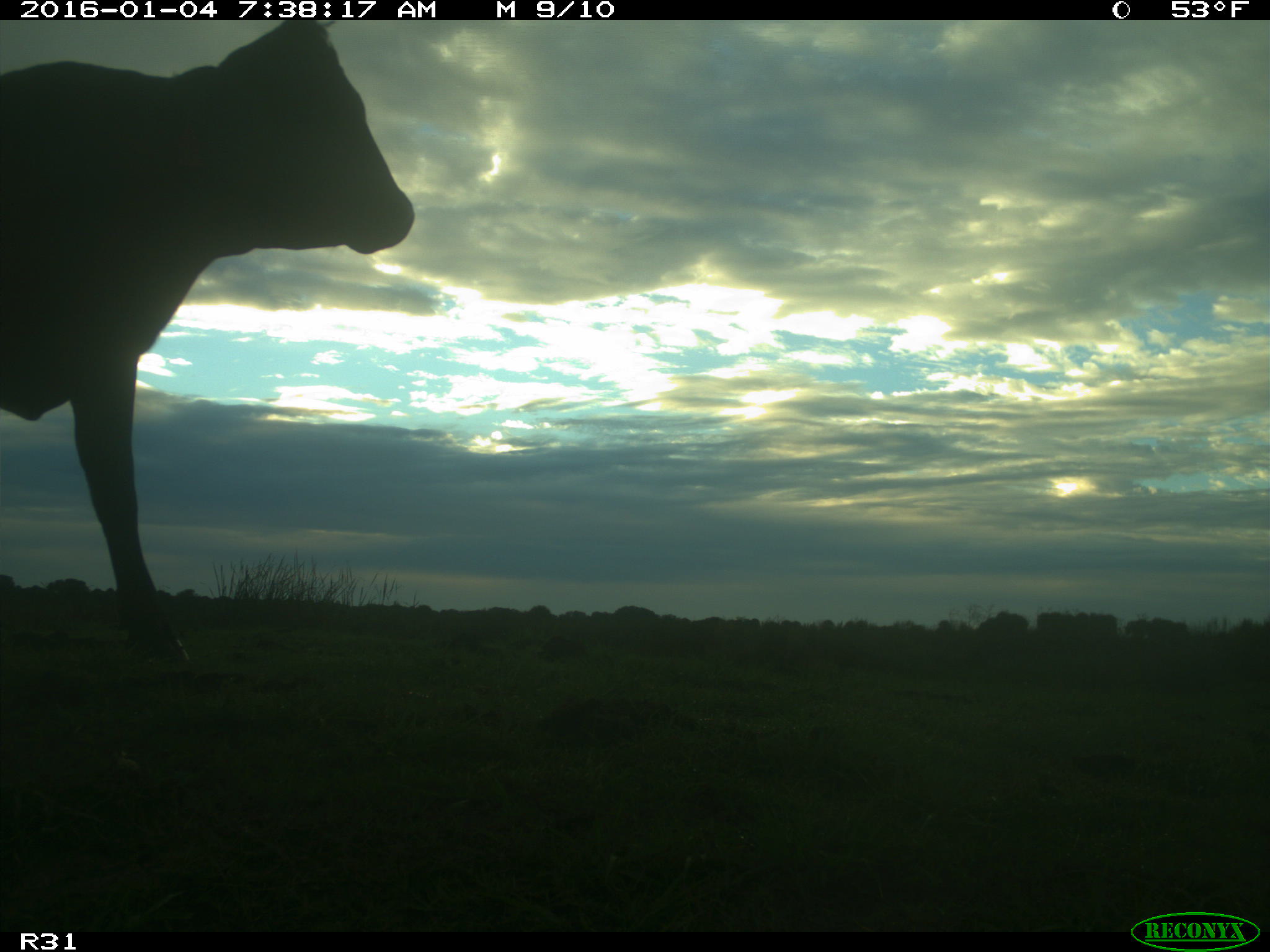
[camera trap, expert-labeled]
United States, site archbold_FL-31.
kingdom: Animalia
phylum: Chordata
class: Mammalia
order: Artiodactyla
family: Bovidae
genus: Bos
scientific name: Bos taurus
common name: domestic cow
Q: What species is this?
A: Bos taurus (domestic cow).